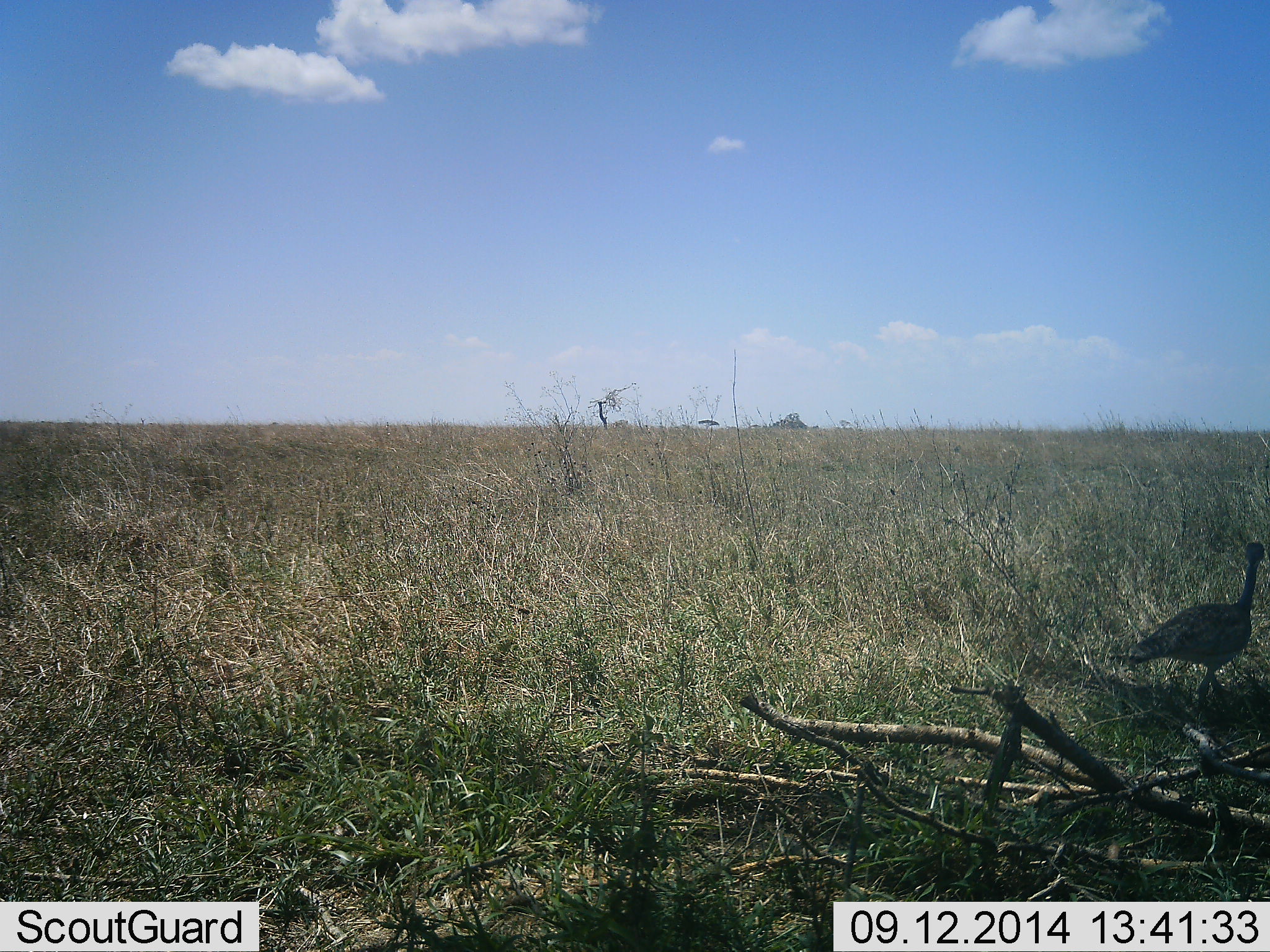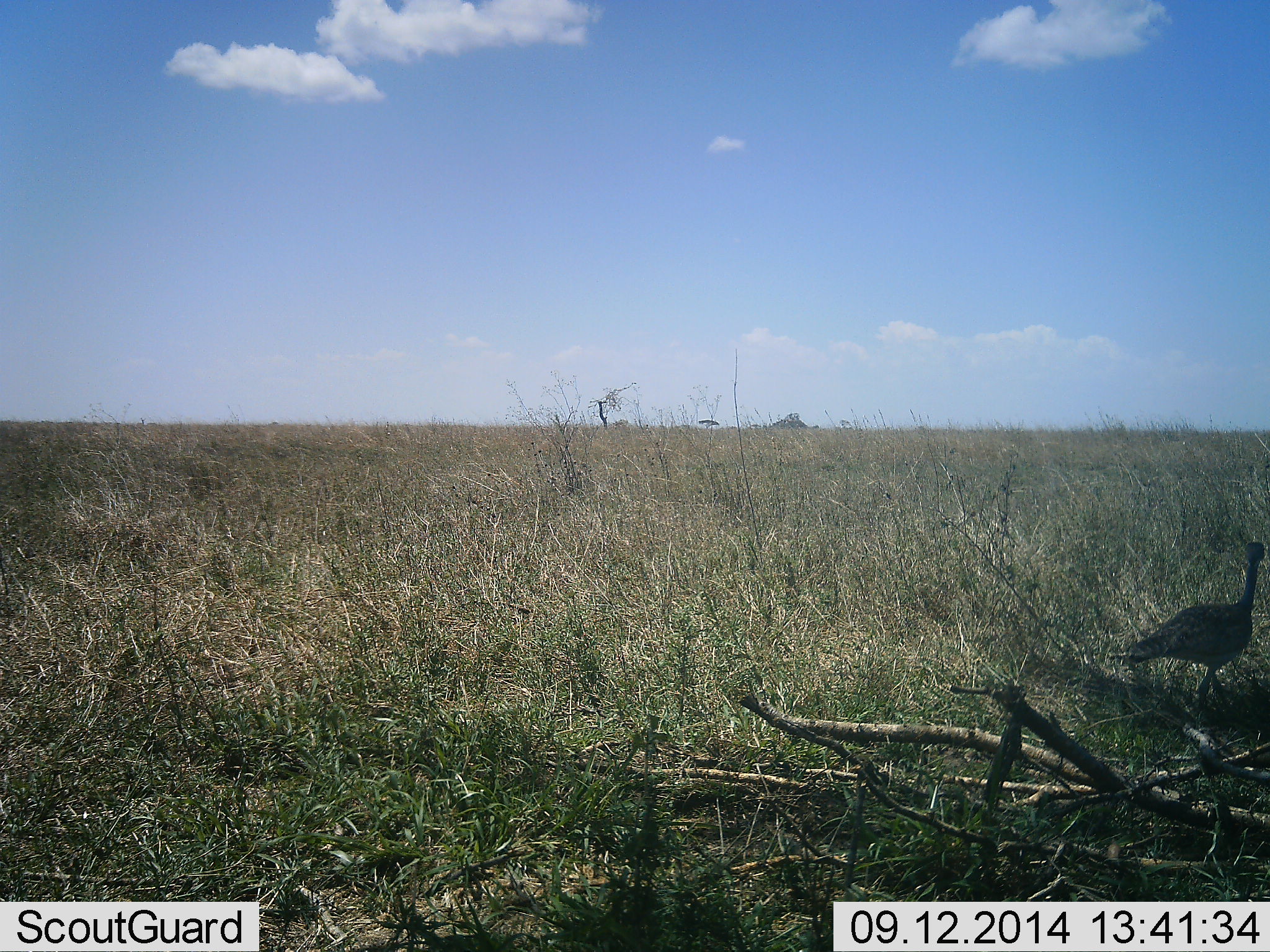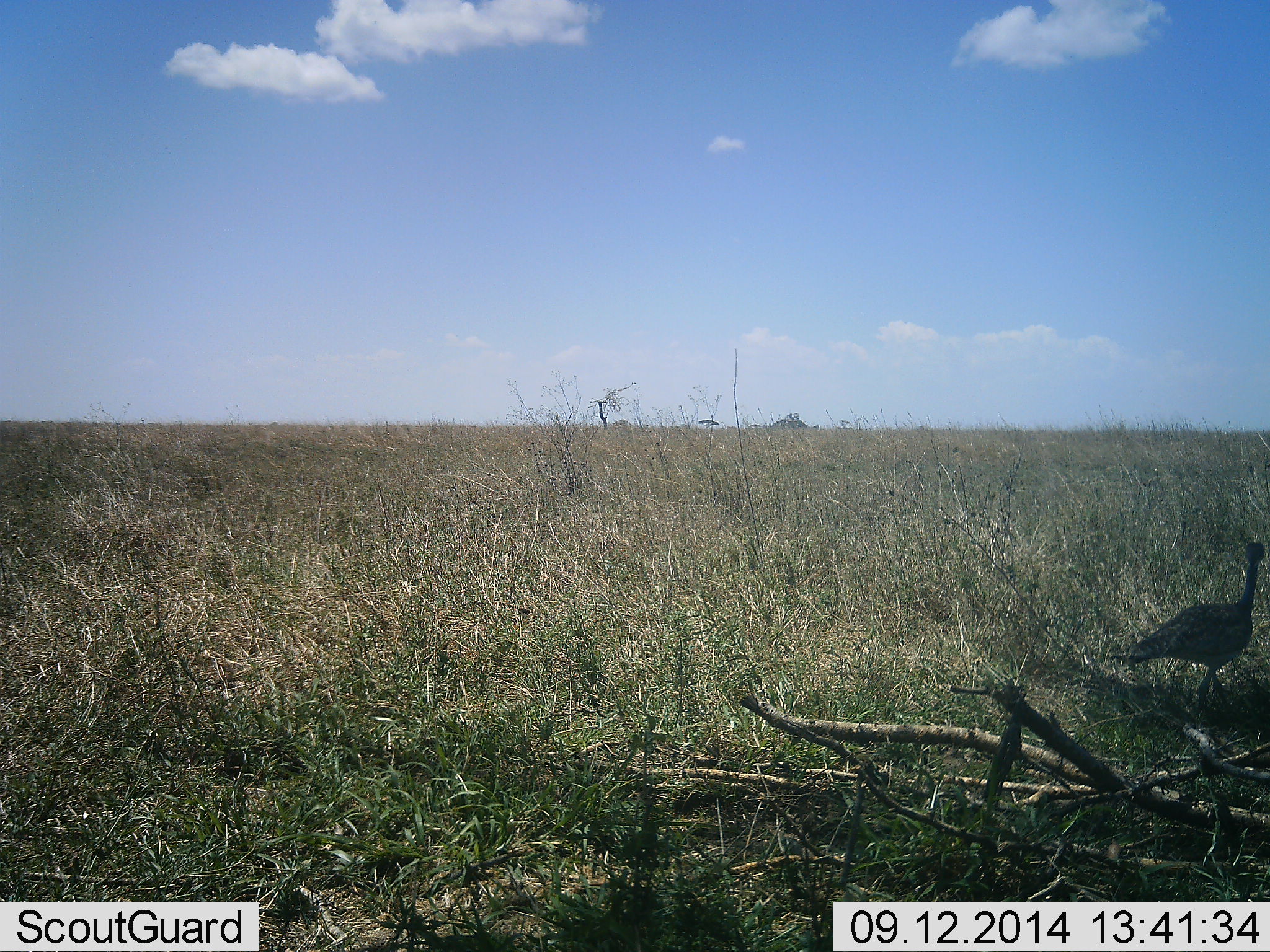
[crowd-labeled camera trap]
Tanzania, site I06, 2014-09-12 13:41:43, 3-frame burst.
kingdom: Animalia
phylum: Chordata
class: Aves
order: Otidiformes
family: Otididae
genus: Ardeotis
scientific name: Ardeotis kori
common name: kori bustard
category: koribustard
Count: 1.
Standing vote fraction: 90%.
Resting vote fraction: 0%.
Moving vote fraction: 10%.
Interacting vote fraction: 0%.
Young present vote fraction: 0%.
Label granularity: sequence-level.